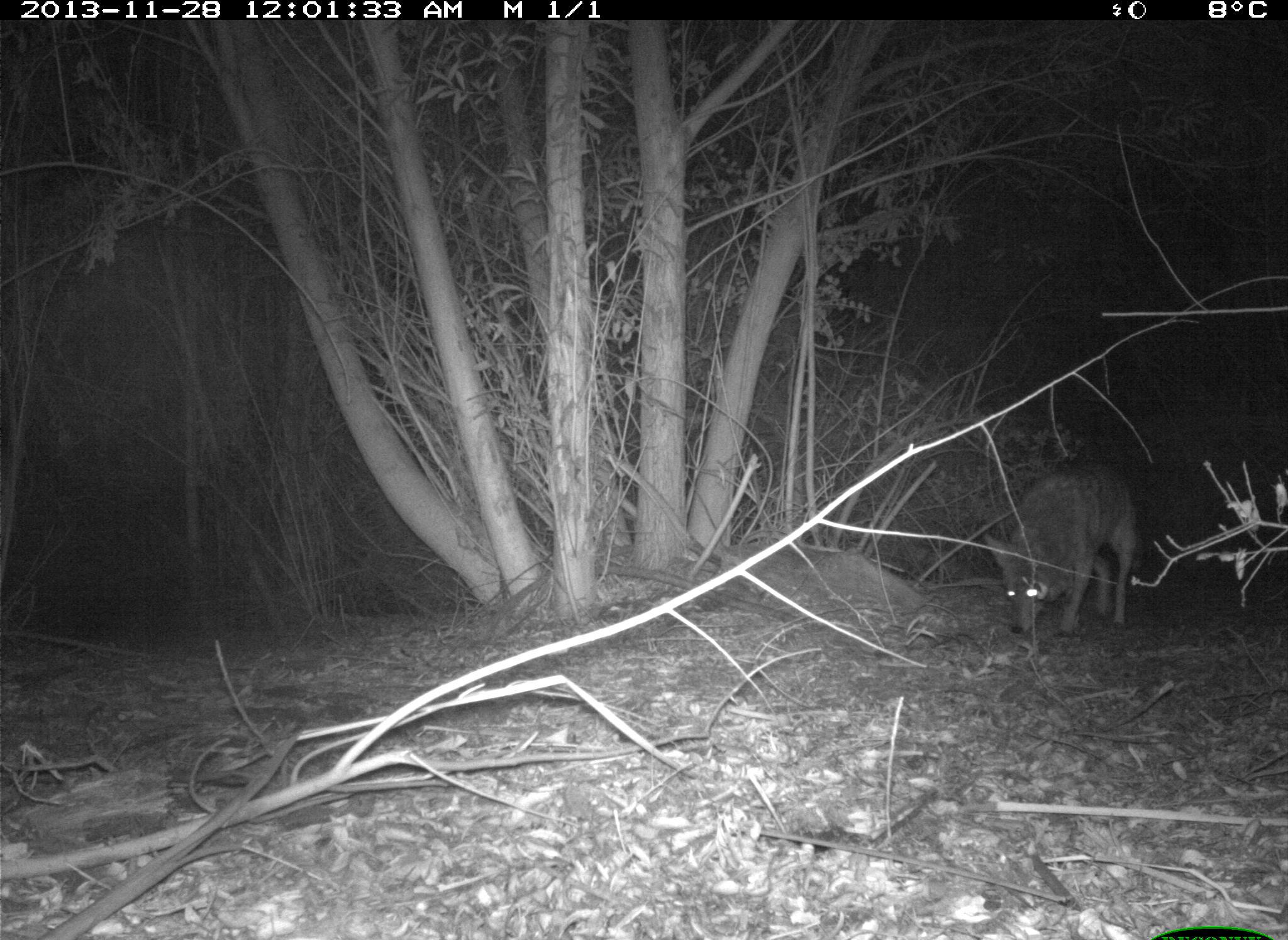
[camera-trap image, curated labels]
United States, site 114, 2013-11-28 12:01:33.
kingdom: Animalia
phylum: Chordata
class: Mammalia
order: Carnivora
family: Canidae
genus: Canis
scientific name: Canis latrans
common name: coyote